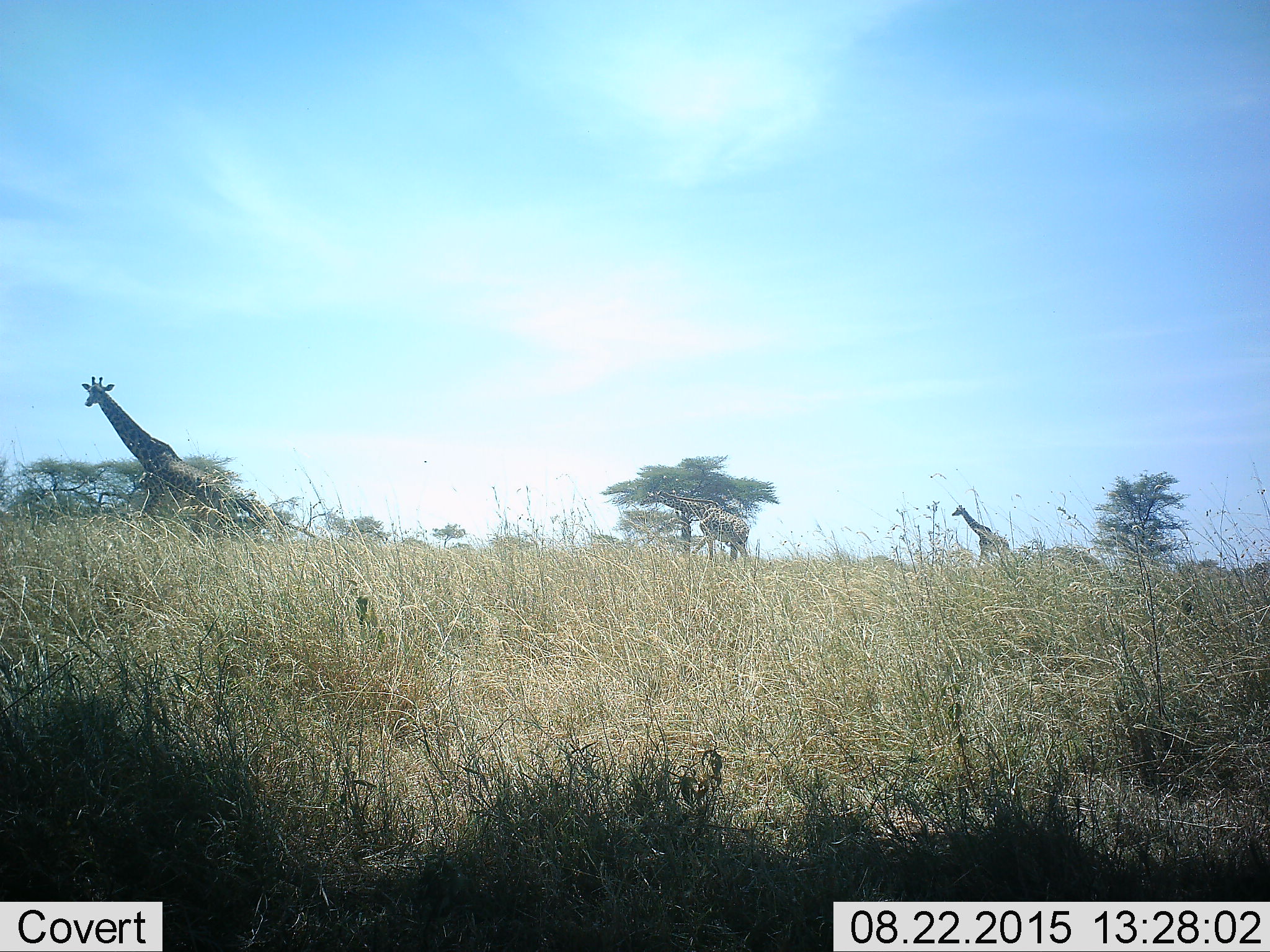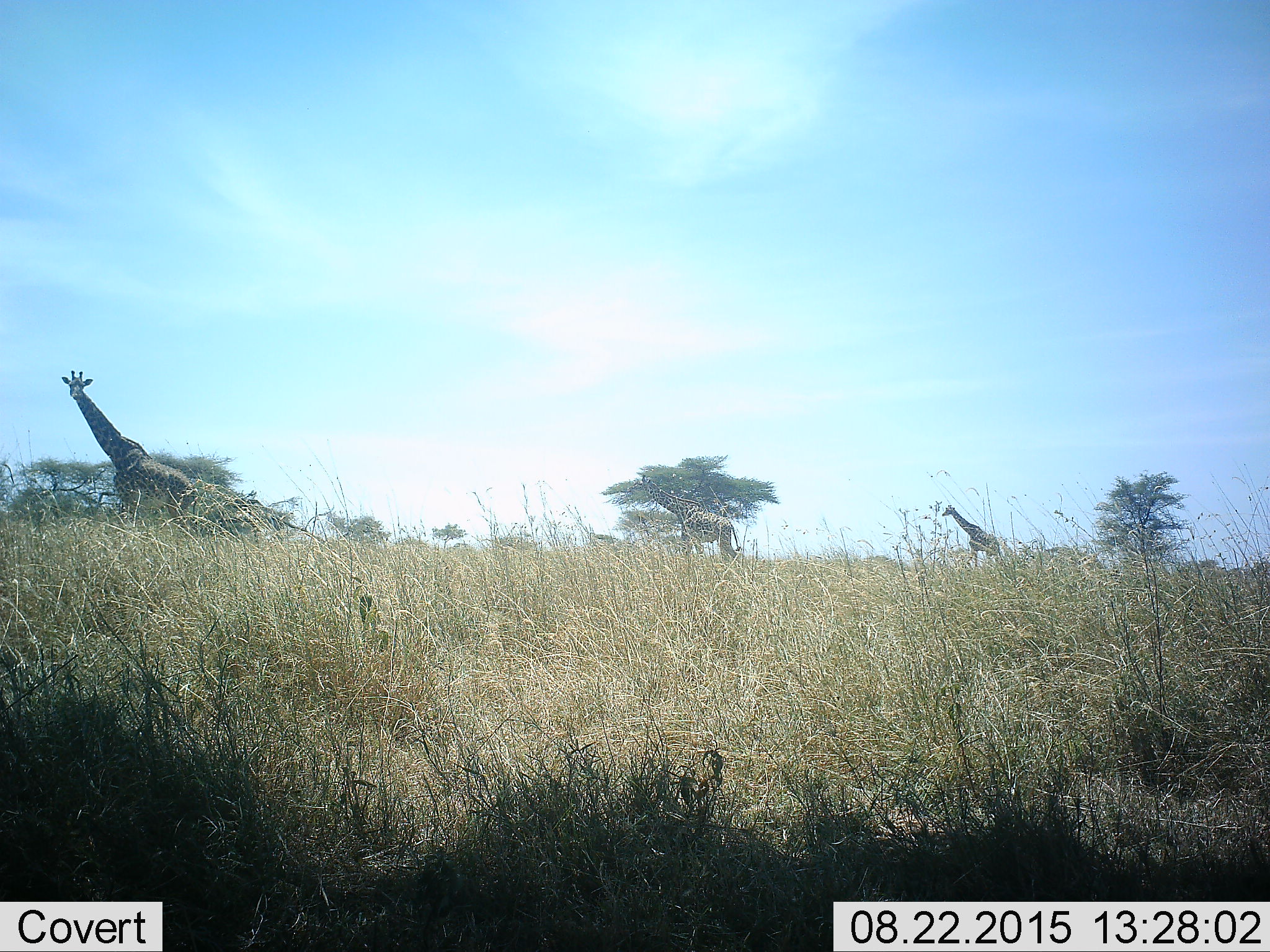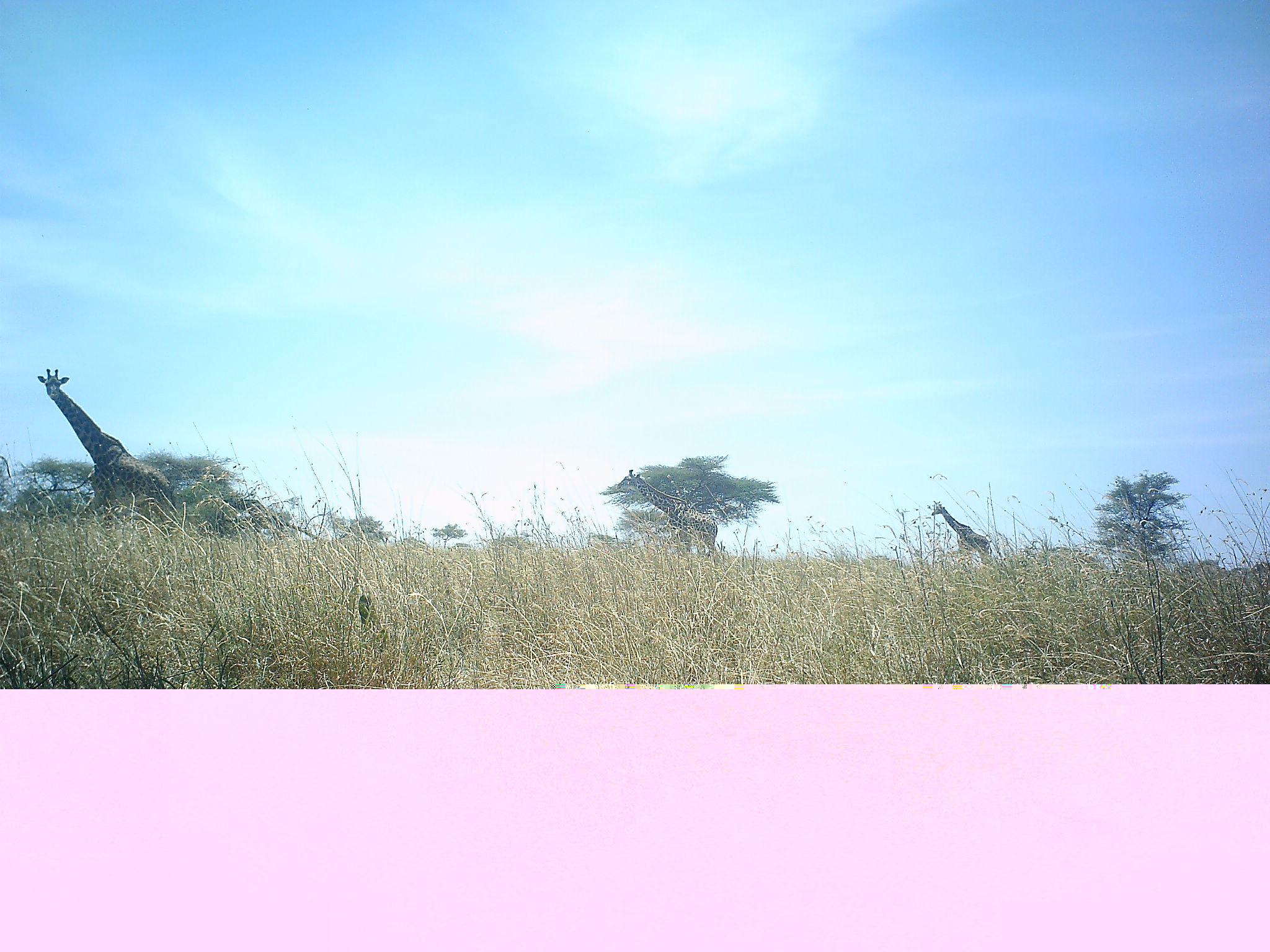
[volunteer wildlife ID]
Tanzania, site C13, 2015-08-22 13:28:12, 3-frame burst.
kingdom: Animalia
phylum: Chordata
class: Mammalia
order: Artiodactyla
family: Giraffidae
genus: Giraffa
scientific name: Giraffa camelopardalis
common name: giraffe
Giraffe (Giraffa camelopardalis), count 3. Behavior (volunteer vote fractions): standing 27%, resting 0%, moving 73%, interacting 0%. Young present (vote fraction): 7%. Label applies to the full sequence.